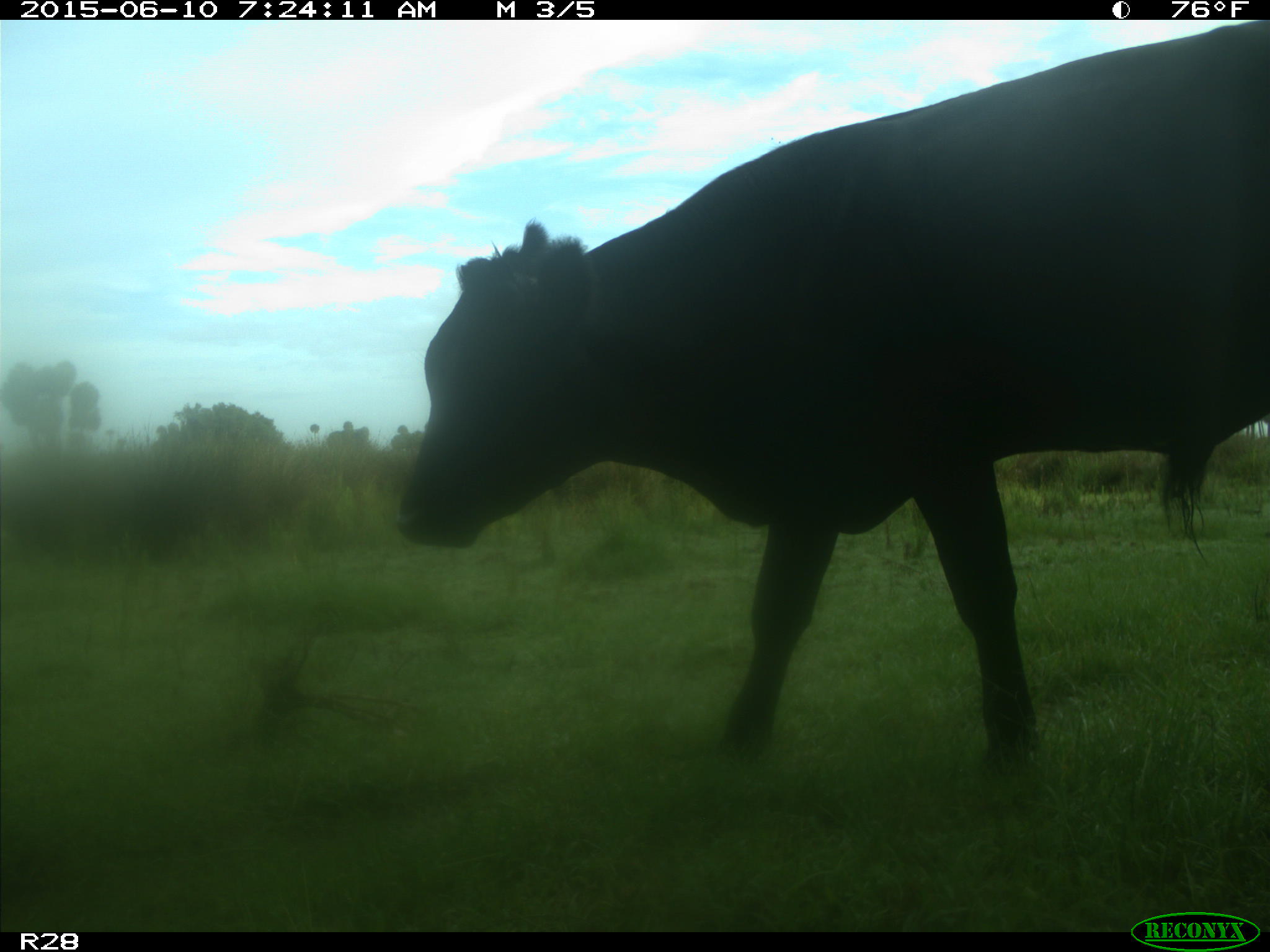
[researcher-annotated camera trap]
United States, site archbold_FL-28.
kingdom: Animalia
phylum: Chordata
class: Mammalia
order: Artiodactyla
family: Bovidae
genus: Bos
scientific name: Bos taurus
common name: domestic cow